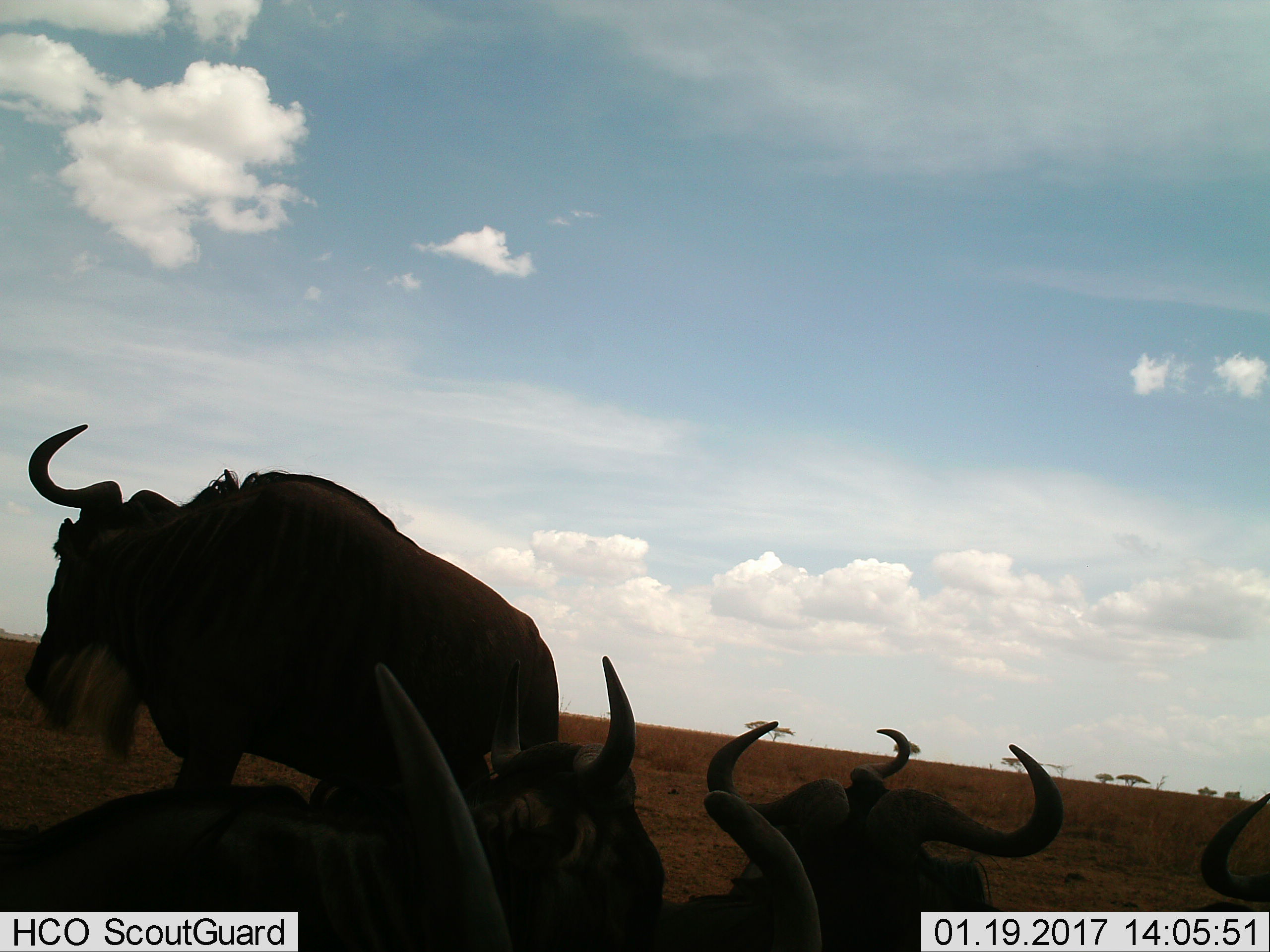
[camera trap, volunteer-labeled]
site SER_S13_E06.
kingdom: Animalia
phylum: Chordata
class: Mammalia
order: Artiodactyla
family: Bovidae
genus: Connochaetes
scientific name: Connochaetes taurinus taurinus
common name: blue wildebeest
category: wildebeestblue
Wildebeestblue (blue wildebeest) (Connochaetes taurinus taurinus), count 6. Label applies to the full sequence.